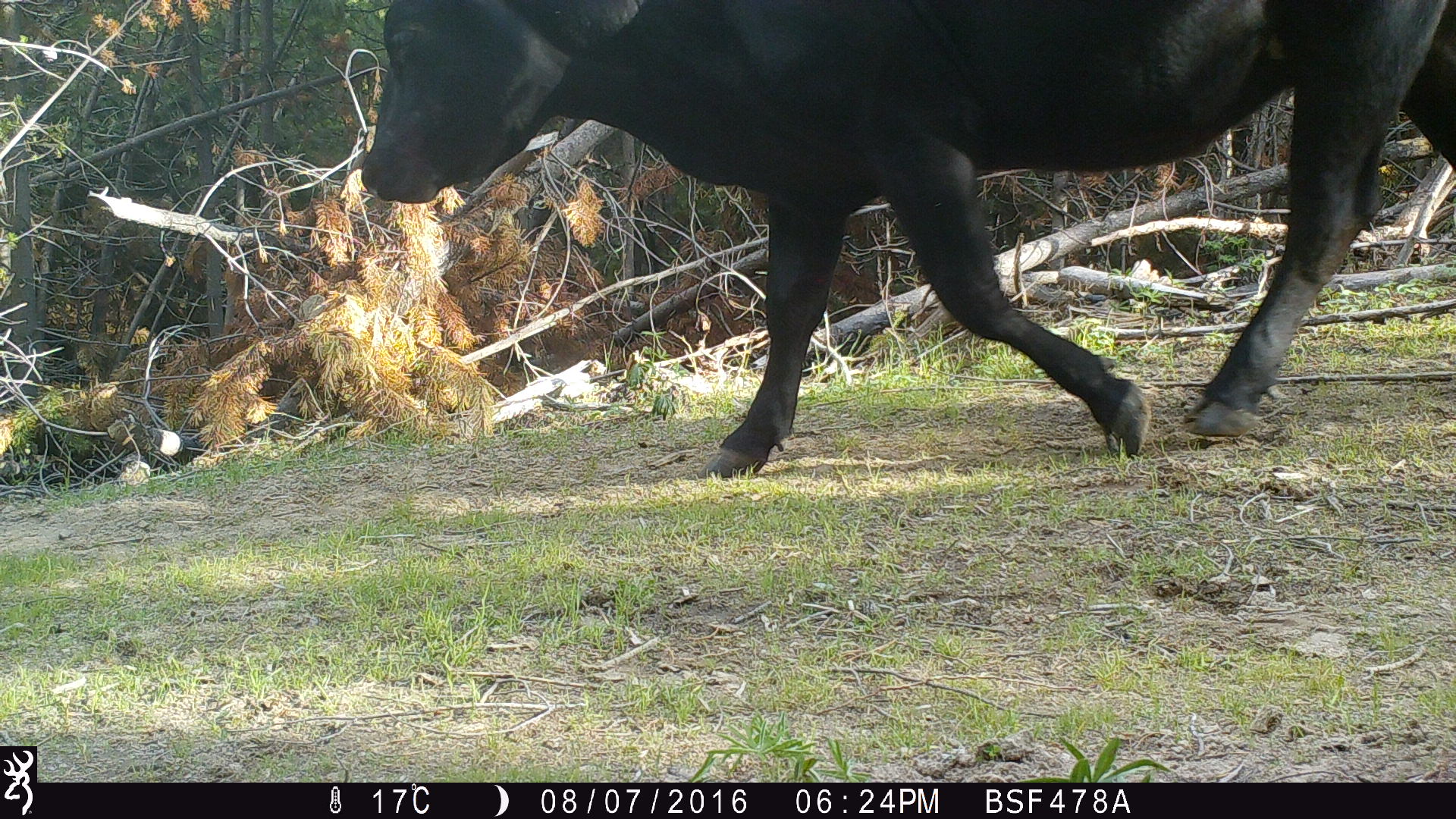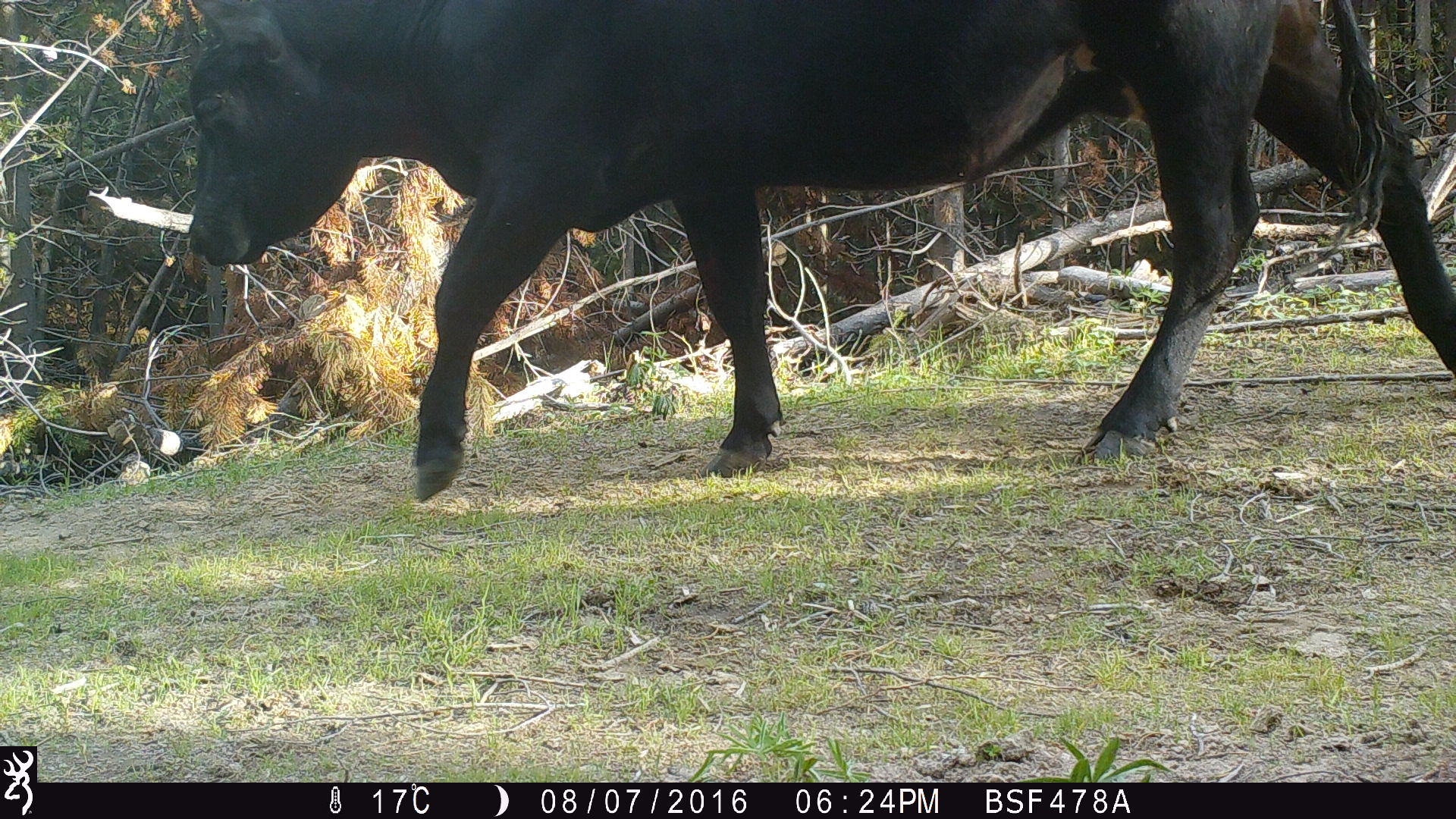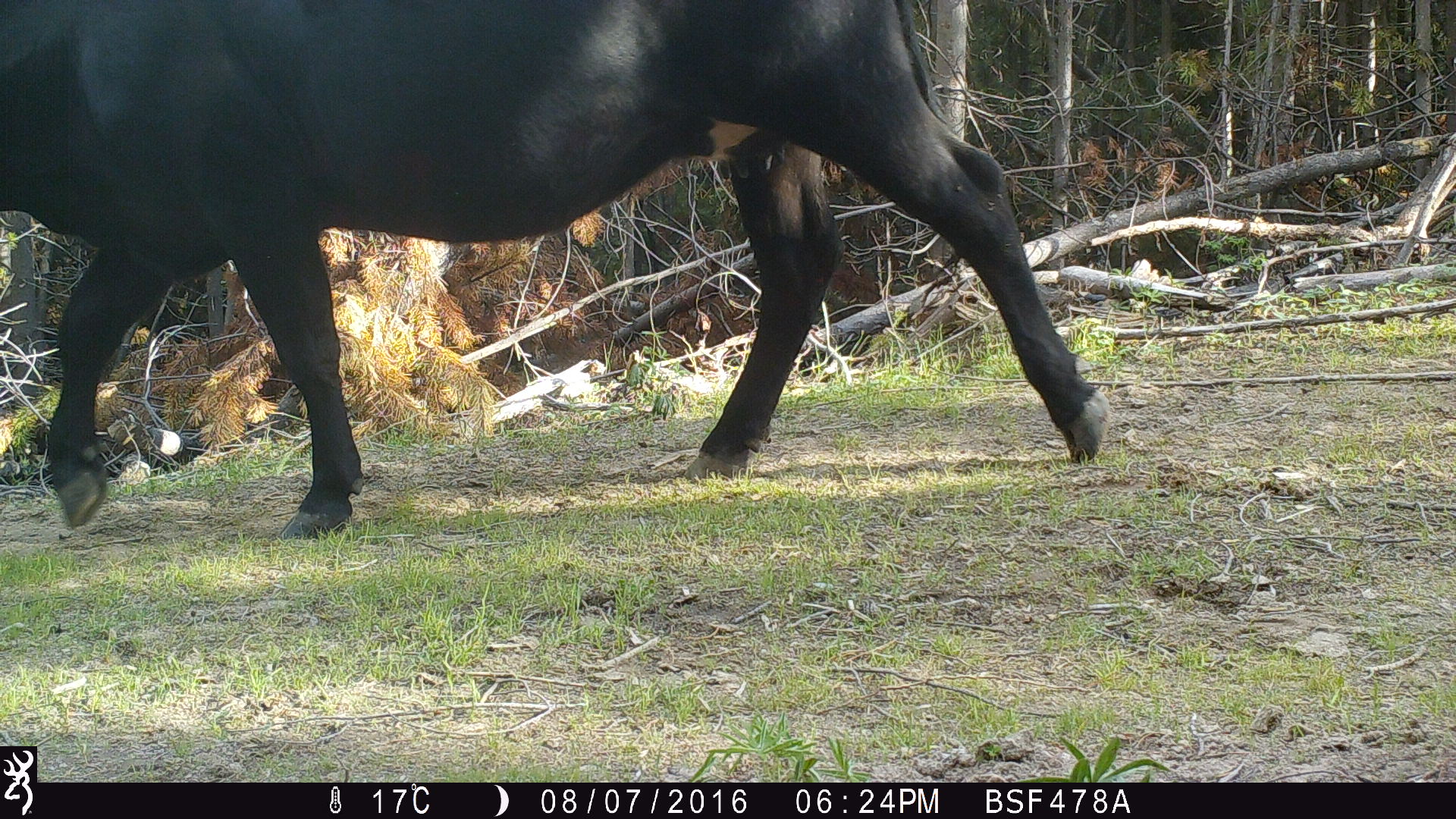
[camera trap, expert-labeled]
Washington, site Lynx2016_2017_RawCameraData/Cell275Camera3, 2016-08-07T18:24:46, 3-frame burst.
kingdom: Animalia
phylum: Chordata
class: Mammalia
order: Artiodactyla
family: Bovidae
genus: Bos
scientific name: Bos taurus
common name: domestic cattle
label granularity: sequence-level